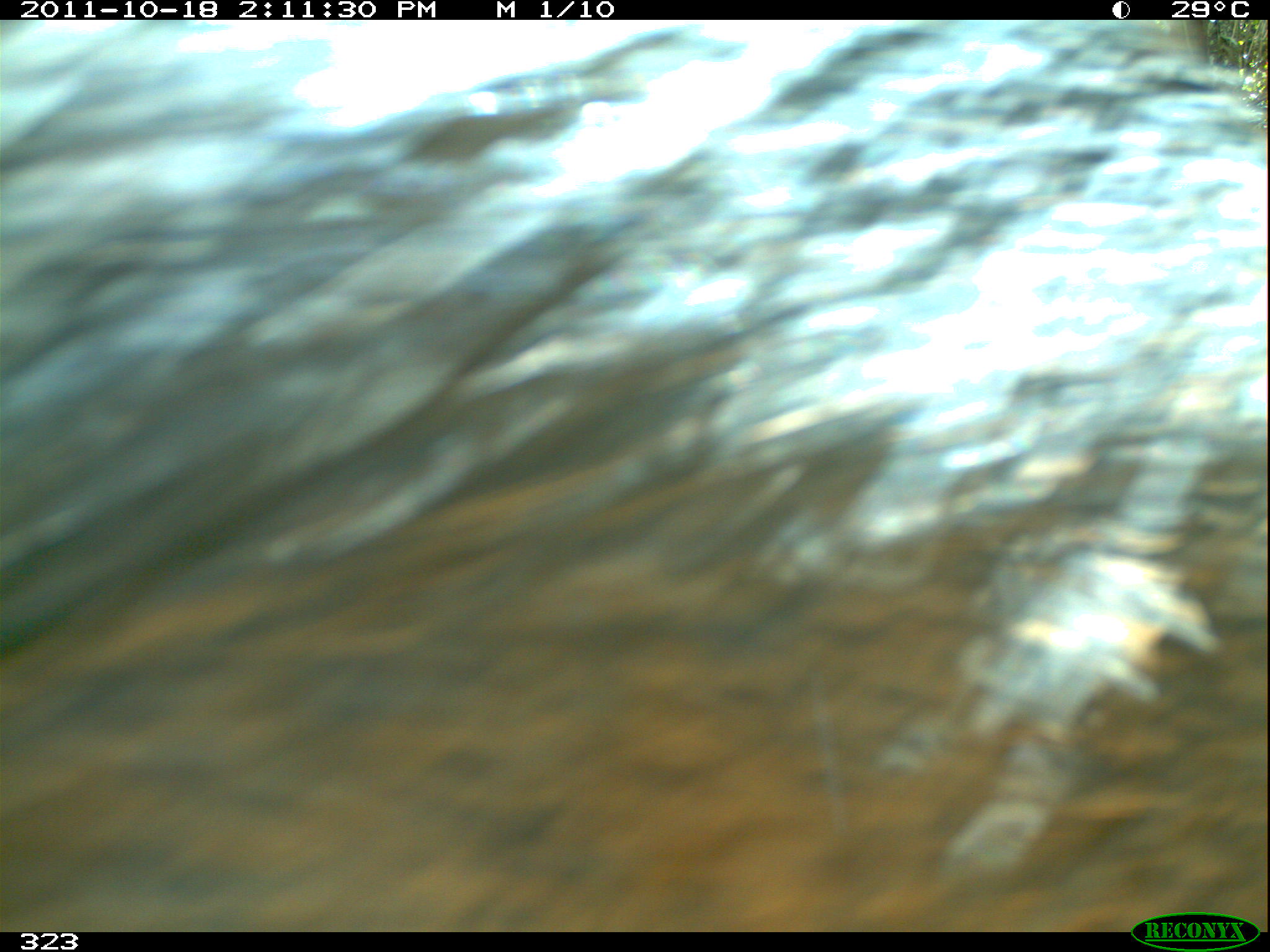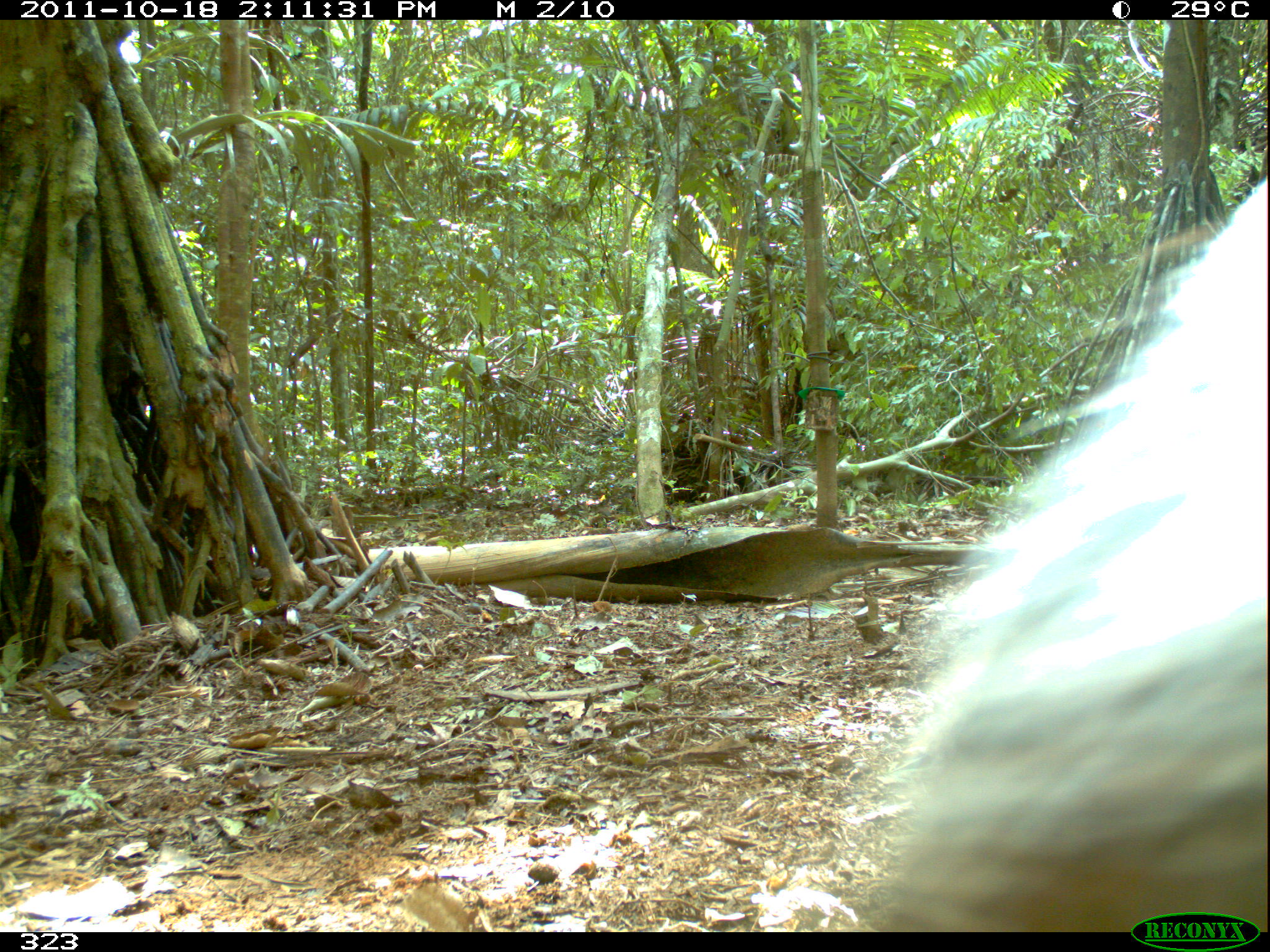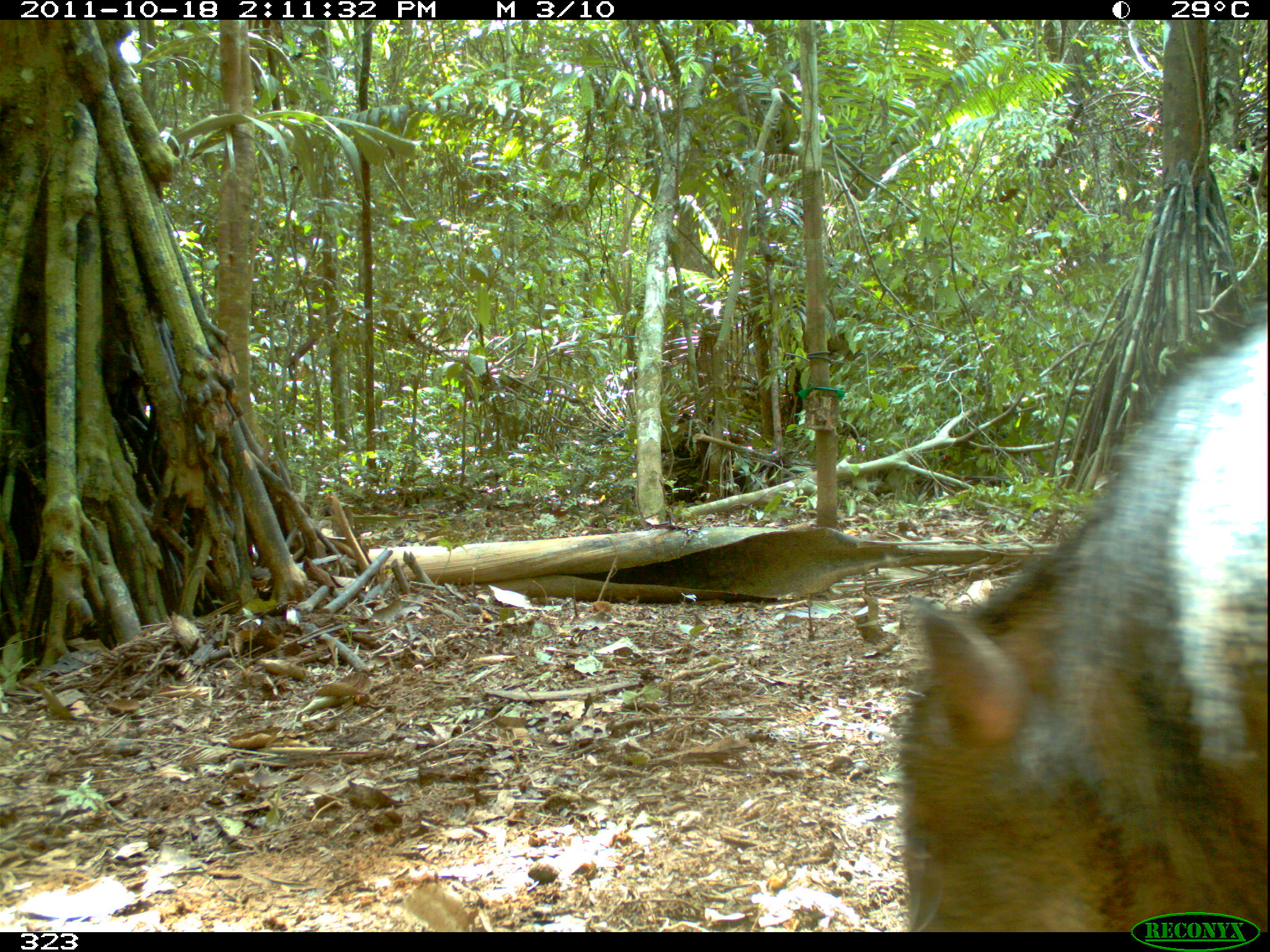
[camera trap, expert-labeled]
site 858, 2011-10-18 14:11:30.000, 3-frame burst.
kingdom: Animalia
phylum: Chordata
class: Mammalia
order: Artiodactyla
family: Tayassuidae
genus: Tayassu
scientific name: Tayassu pecari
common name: white-lipped peccary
Tayassu pecari (white-lipped peccary).